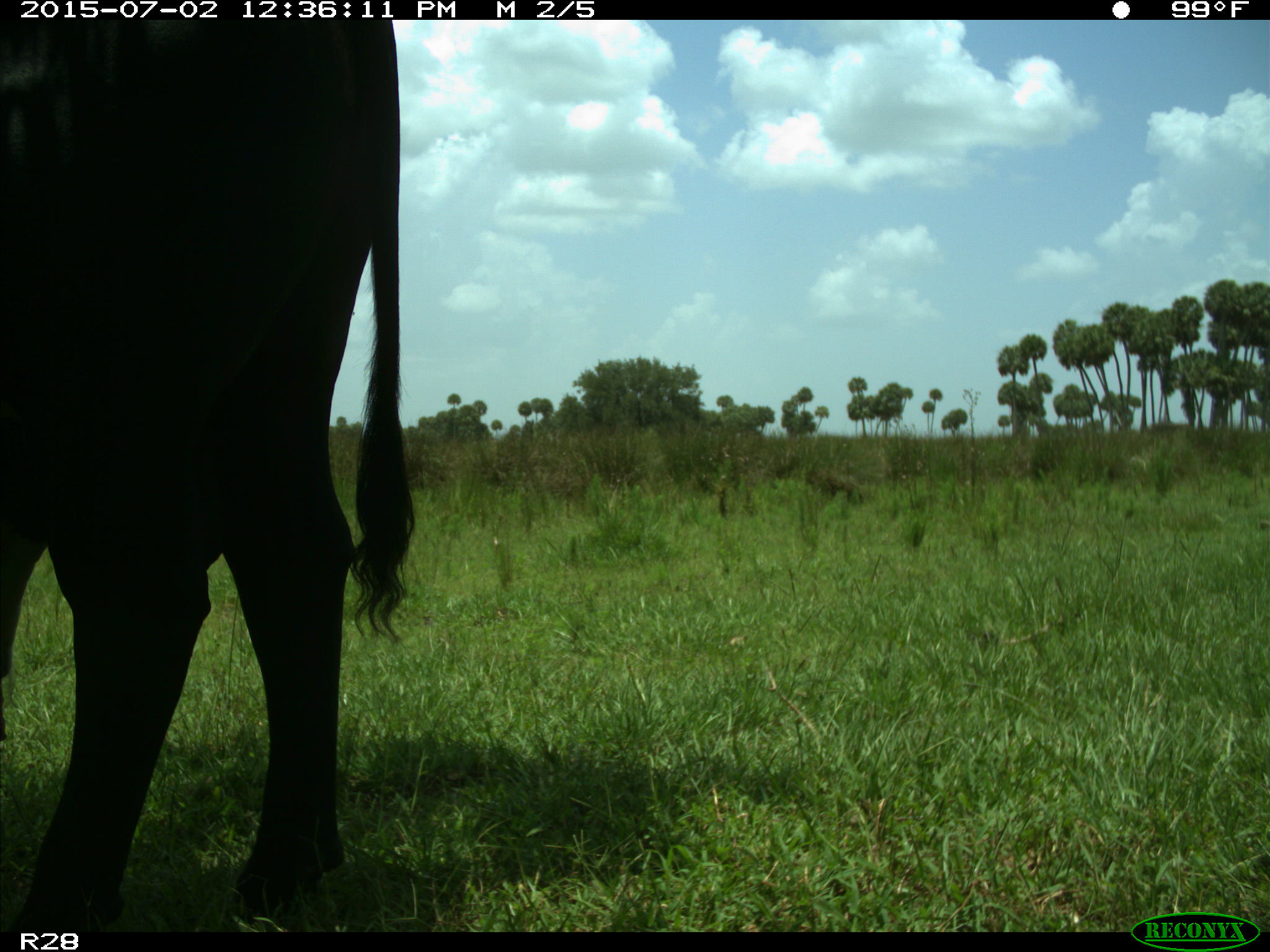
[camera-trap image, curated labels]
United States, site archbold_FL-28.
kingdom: Animalia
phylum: Chordata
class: Mammalia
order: Artiodactyla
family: Bovidae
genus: Bos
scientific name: Bos taurus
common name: domestic cow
Bos taurus (domestic cow).